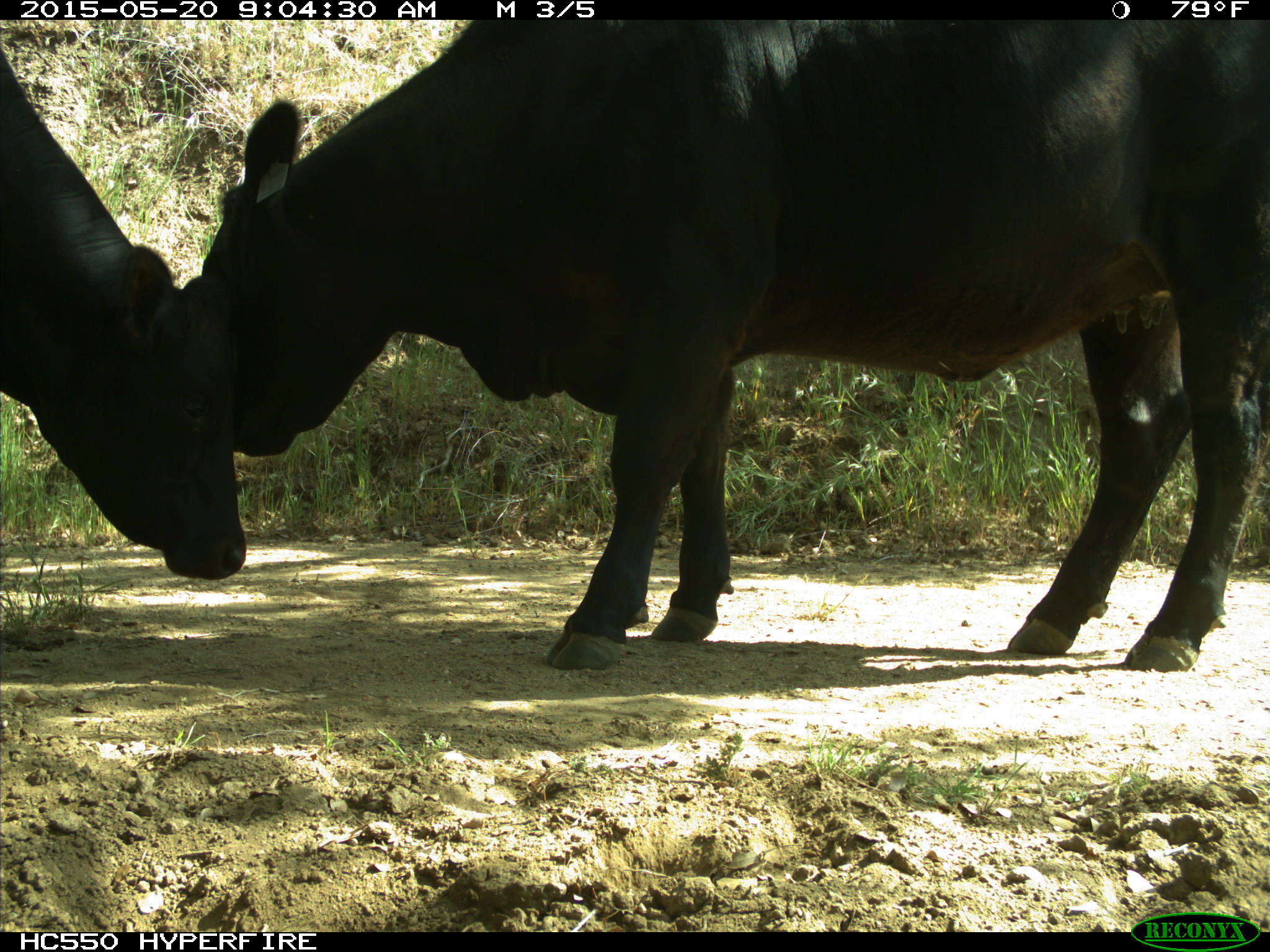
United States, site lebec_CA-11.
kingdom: Animalia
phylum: Chordata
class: Mammalia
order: Artiodactyla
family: Bovidae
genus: Bos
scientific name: Bos taurus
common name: domestic cow